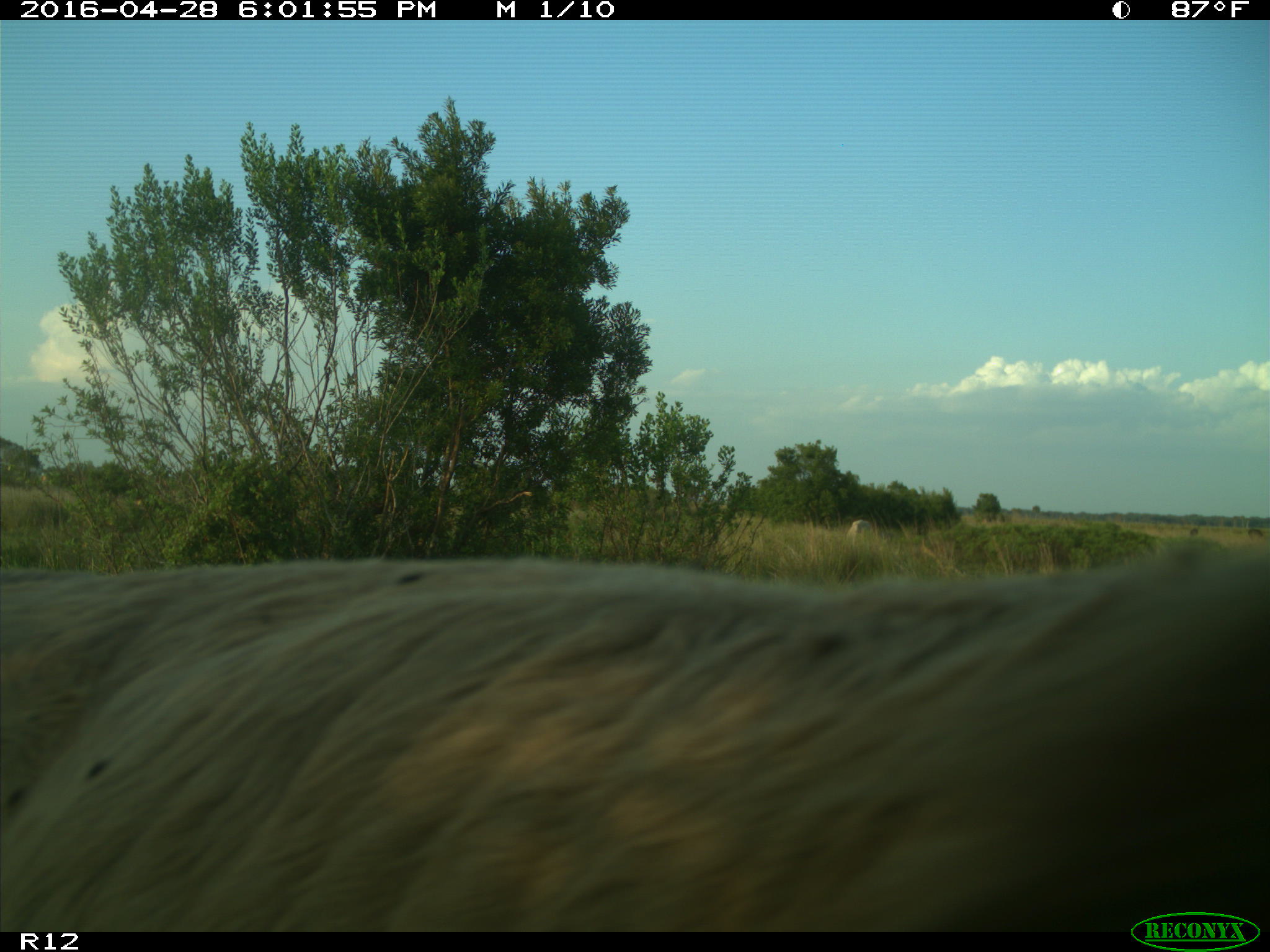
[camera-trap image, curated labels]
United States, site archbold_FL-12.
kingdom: Animalia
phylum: Chordata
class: Mammalia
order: Artiodactyla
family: Bovidae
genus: Bos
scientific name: Bos taurus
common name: domestic cow